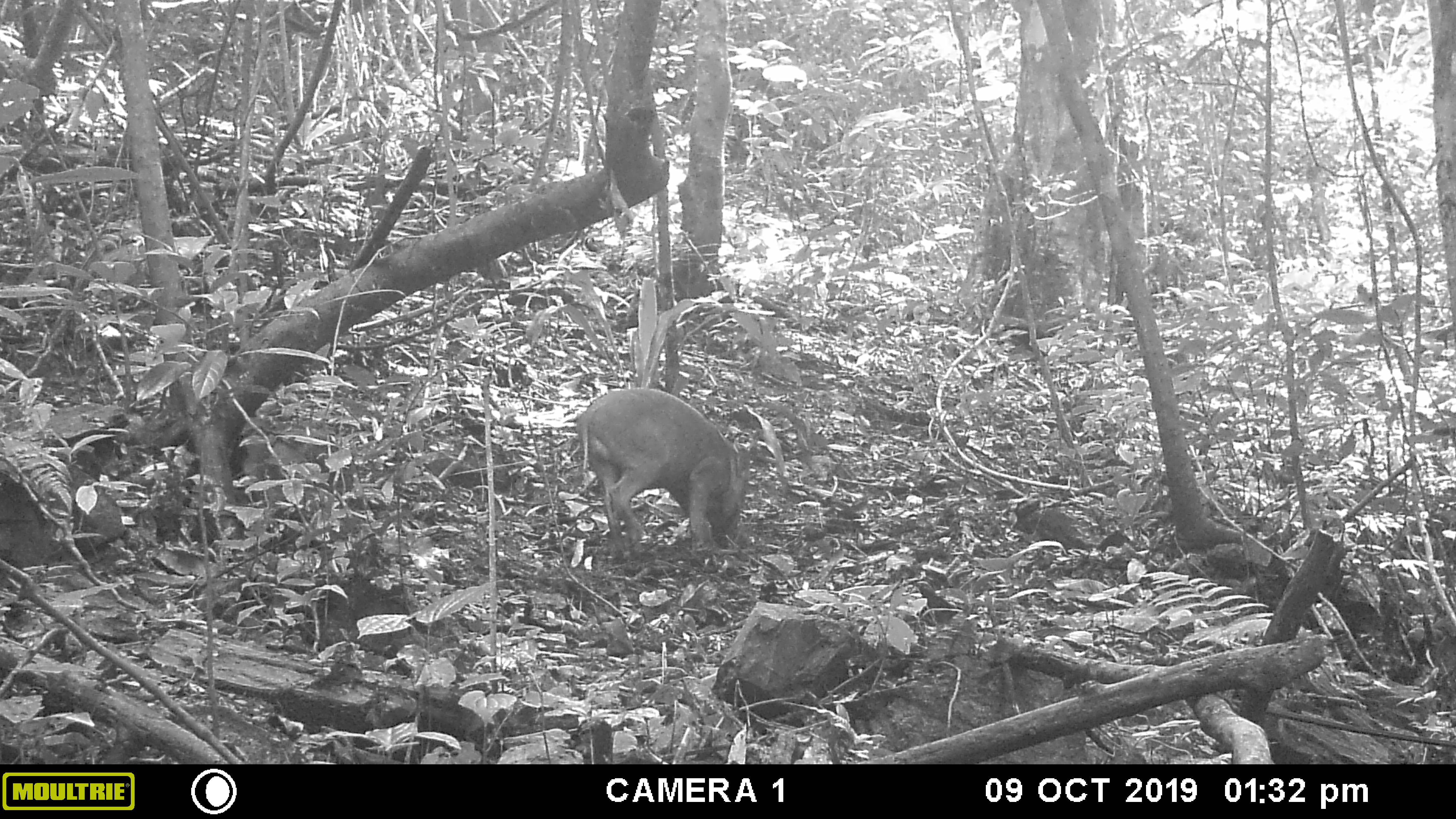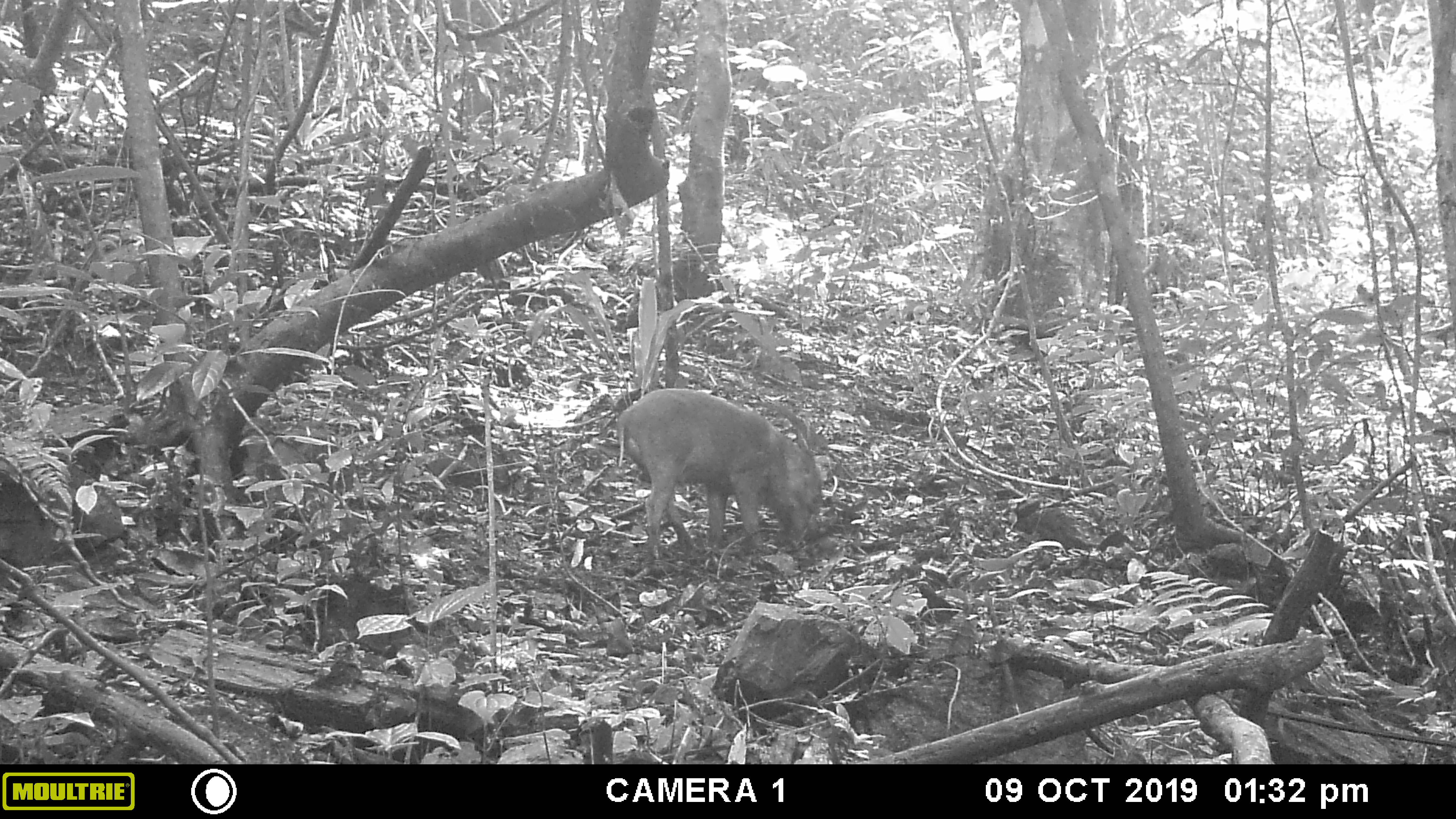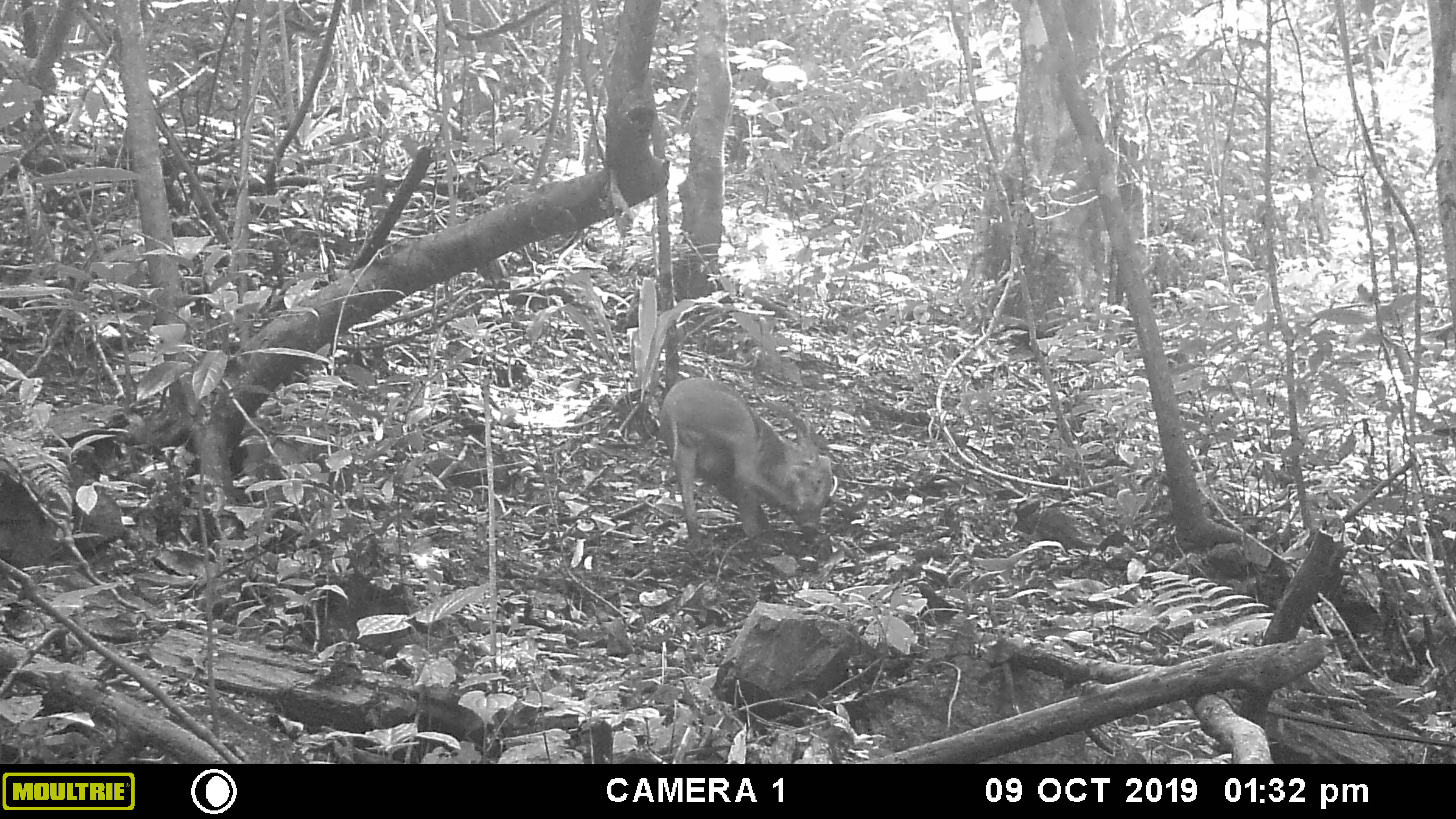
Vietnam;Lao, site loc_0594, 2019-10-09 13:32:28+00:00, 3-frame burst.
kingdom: Animalia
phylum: Chordata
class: Mammalia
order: Artiodactyla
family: Suidae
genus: Sus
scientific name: Sus scrofa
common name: eurasian wild pig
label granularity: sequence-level